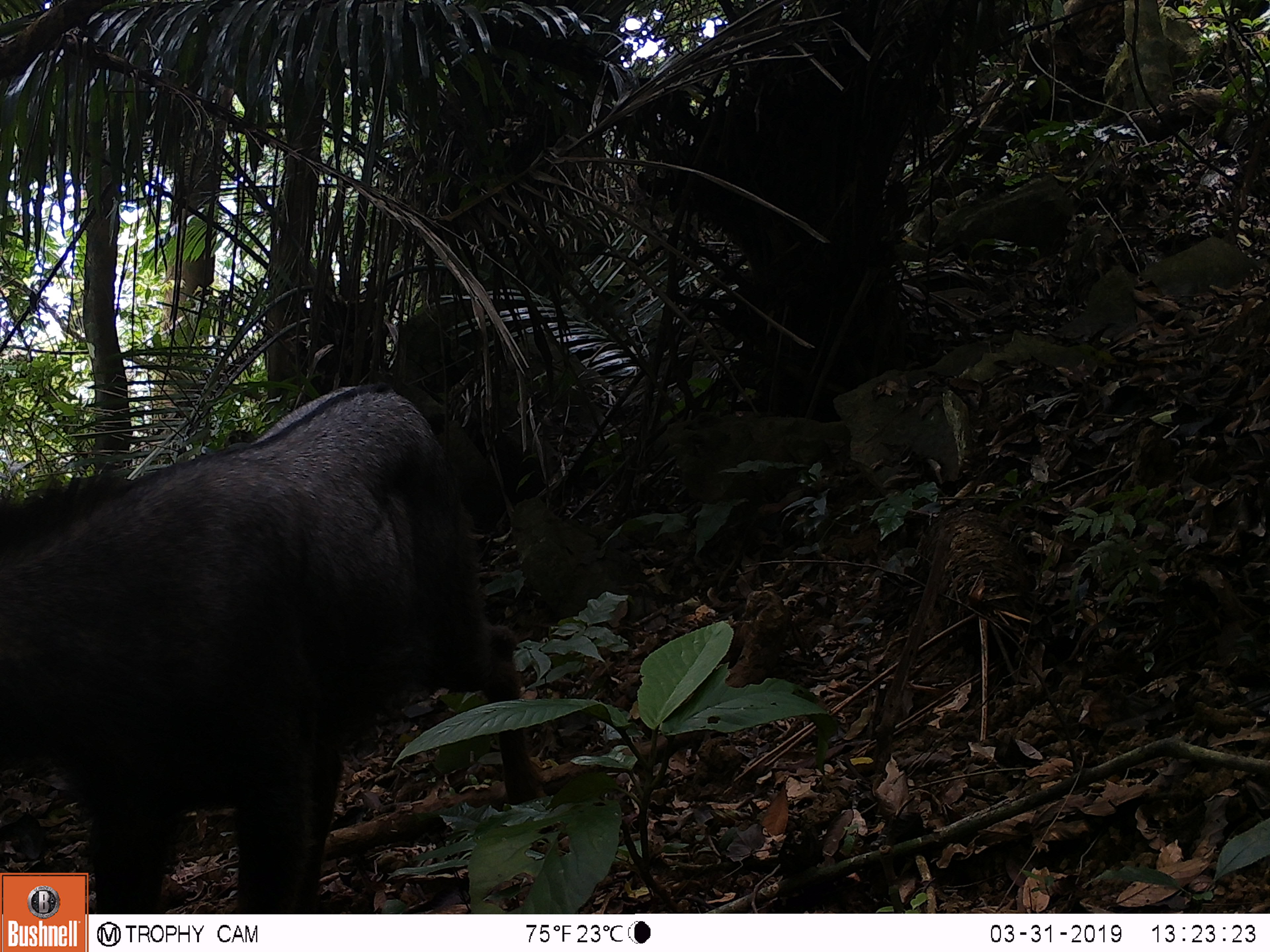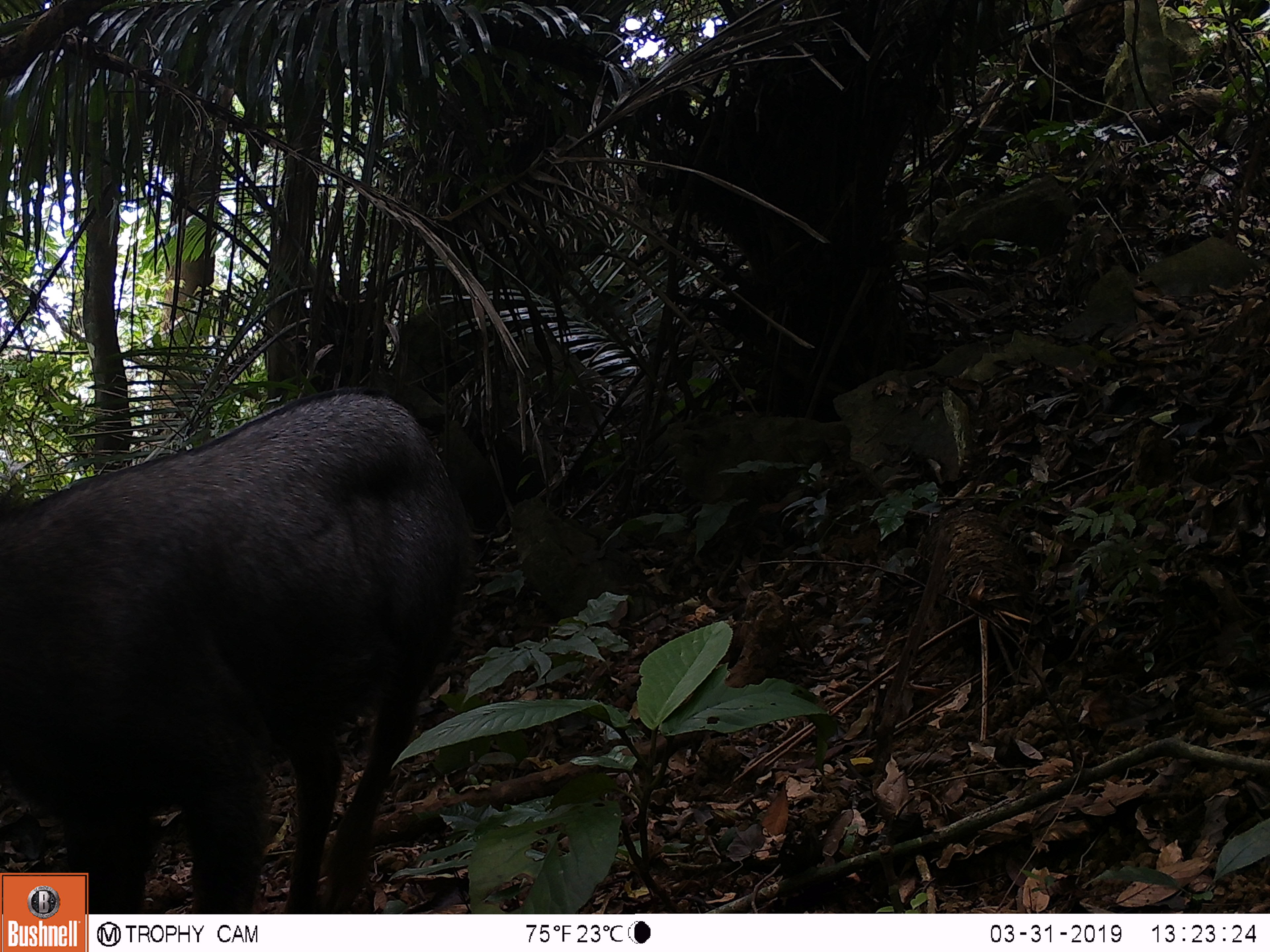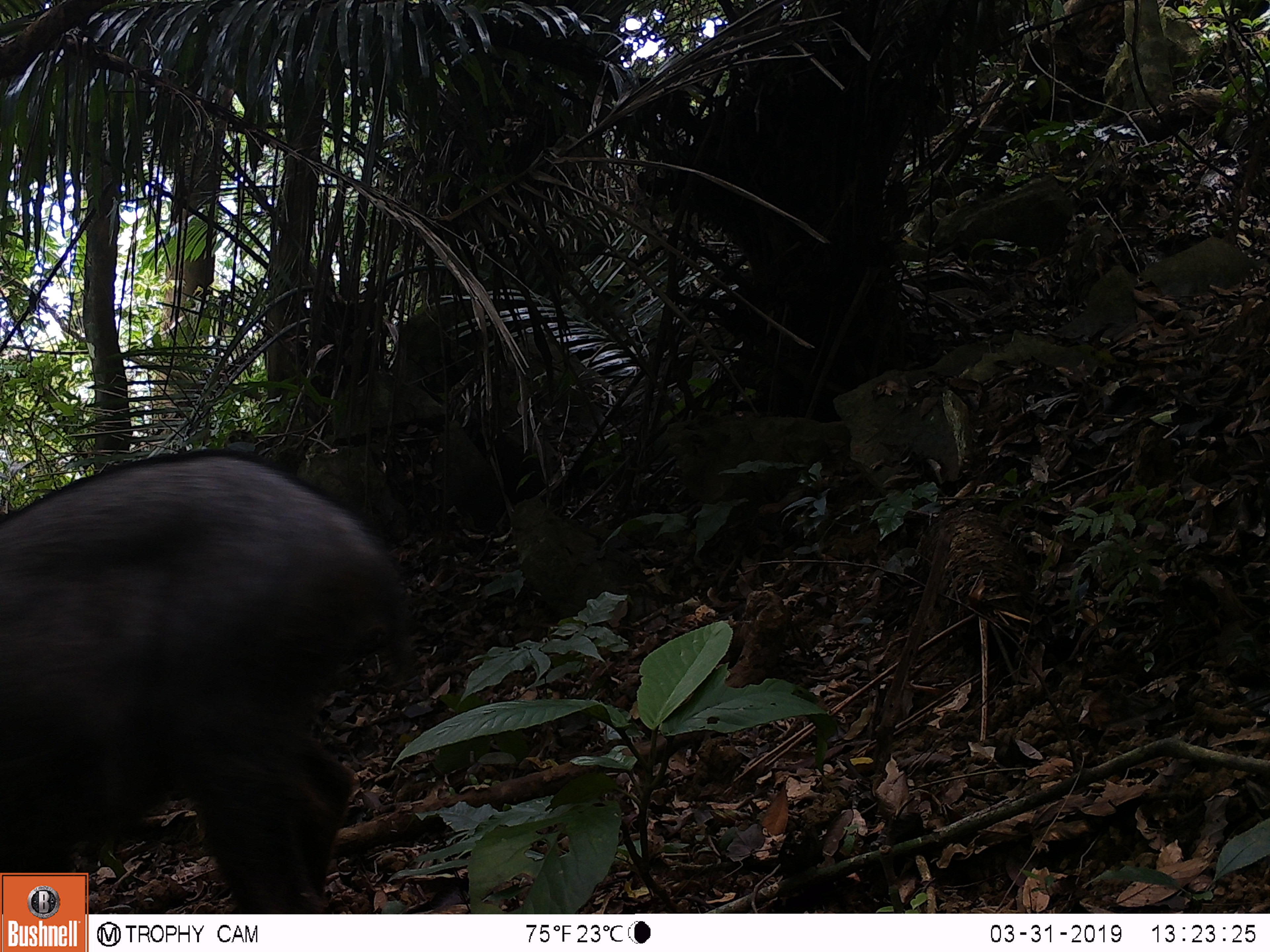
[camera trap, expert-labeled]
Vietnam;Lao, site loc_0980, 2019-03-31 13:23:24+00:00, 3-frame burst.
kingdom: Animalia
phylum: Chordata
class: Mammalia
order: Artiodactyla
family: Bovidae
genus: Capricornis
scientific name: Capricornis sumatraensis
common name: chinese serow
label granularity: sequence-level